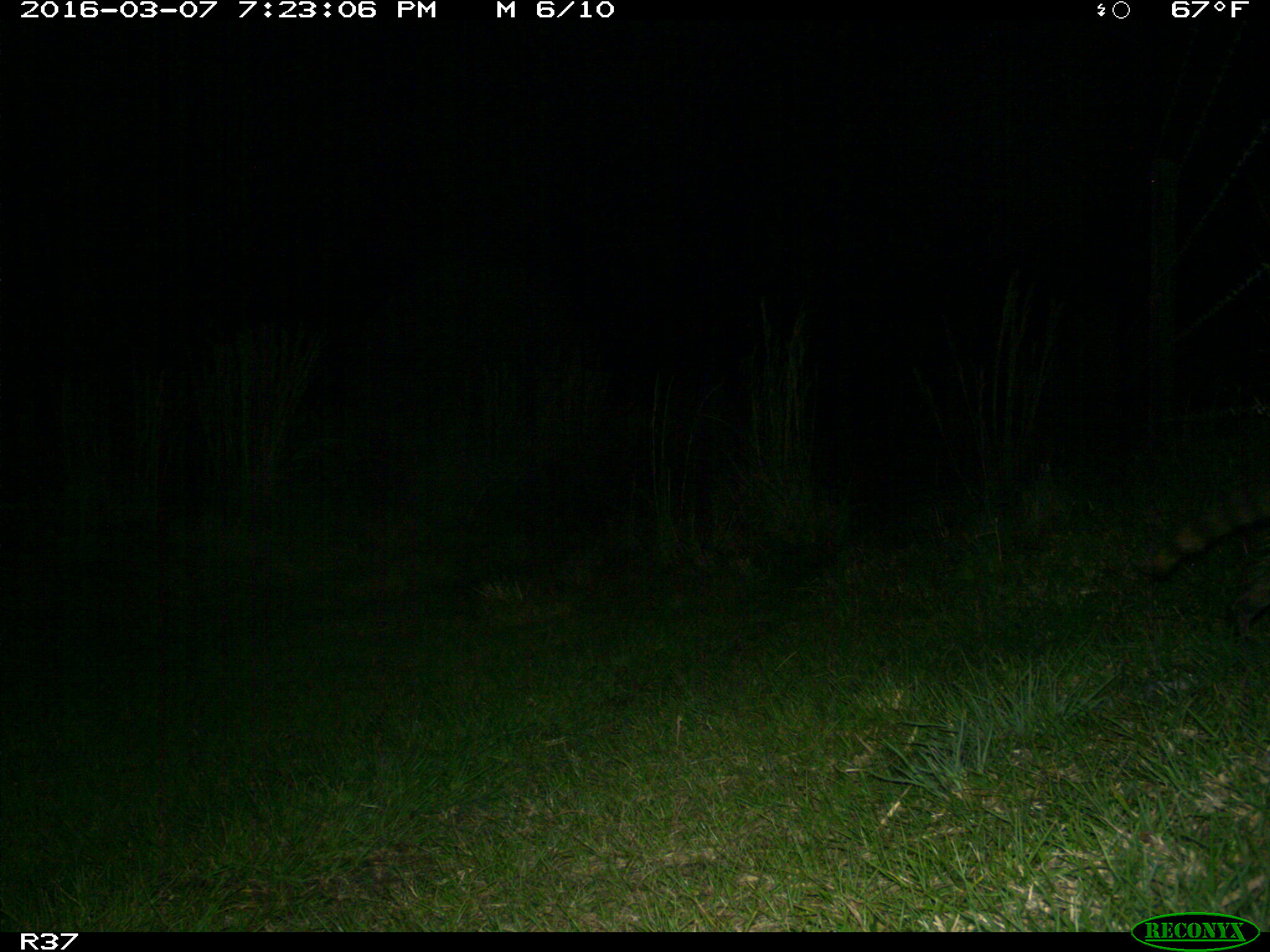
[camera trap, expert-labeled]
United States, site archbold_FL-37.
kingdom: Animalia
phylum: Chordata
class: Mammalia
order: Carnivora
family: Procyonidae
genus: Procyon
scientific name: Procyon lotor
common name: common raccoon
Procyon lotor (common raccoon).